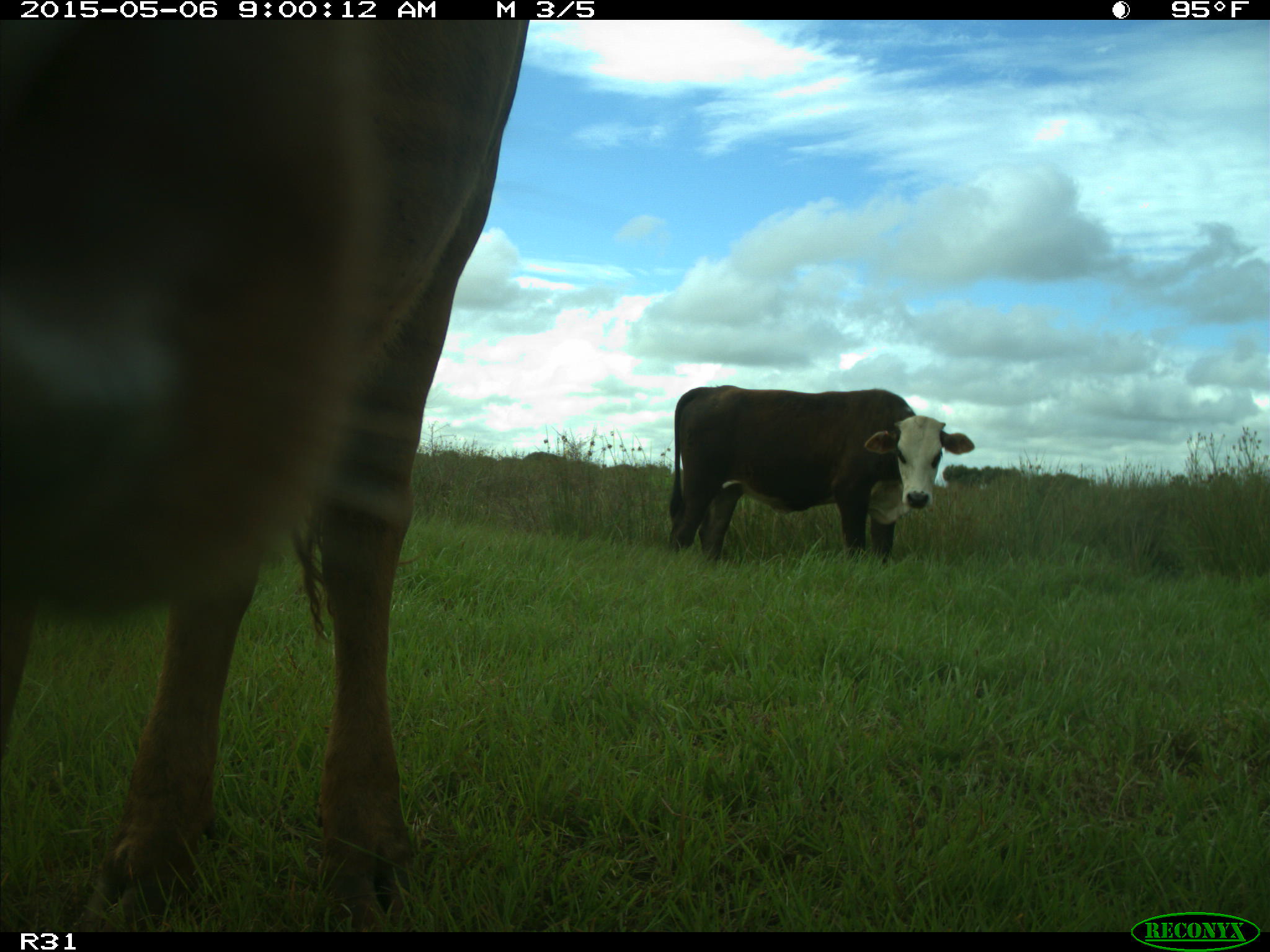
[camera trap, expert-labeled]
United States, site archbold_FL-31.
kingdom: Animalia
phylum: Chordata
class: Mammalia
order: Artiodactyla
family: Bovidae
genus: Bos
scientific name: Bos taurus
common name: domestic cow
Bos taurus (domestic cow).